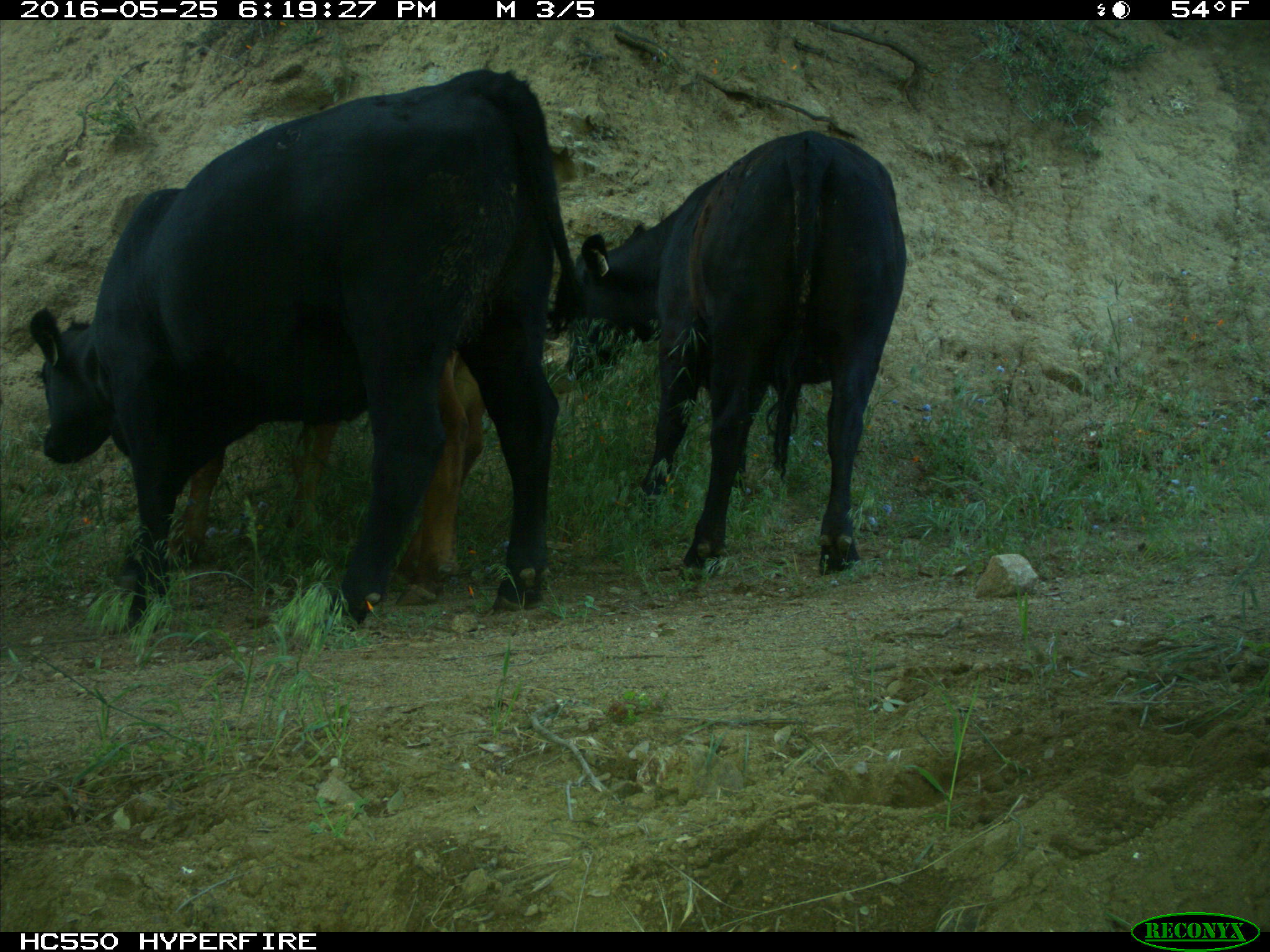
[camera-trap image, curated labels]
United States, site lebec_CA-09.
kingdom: Animalia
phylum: Chordata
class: Mammalia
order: Artiodactyla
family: Bovidae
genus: Bos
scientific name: Bos taurus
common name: domestic cow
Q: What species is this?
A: Bos taurus (domestic cow).